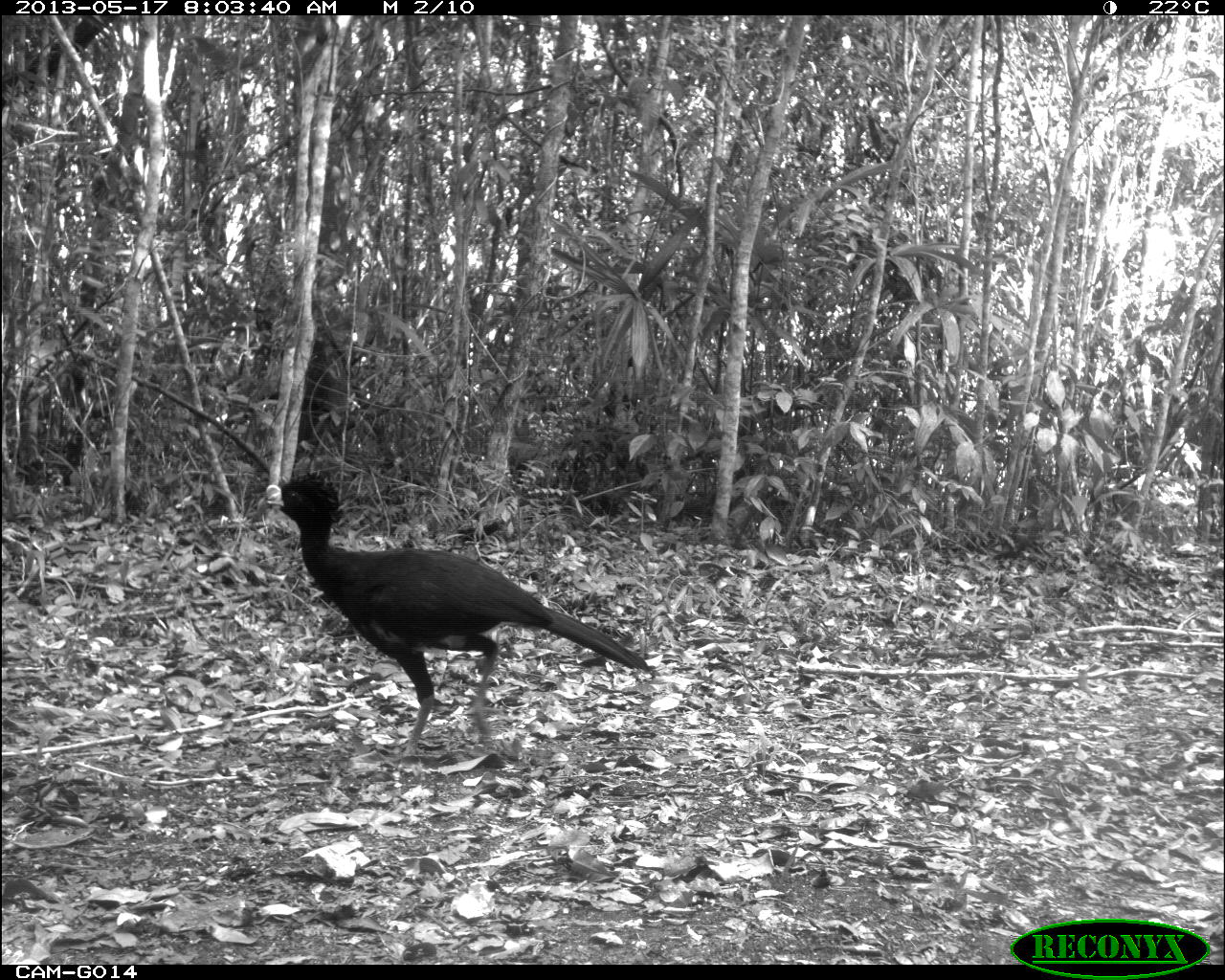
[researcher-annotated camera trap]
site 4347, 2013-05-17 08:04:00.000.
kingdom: Animalia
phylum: Chordata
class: Aves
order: Galliformes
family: Cracidae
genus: Crax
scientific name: Crax rubra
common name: great curassow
Crax rubra (great curassow), count 1, sex male.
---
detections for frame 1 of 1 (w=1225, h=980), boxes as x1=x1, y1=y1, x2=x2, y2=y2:
crax rubra: x1=255, y1=474, x2=650, y2=752